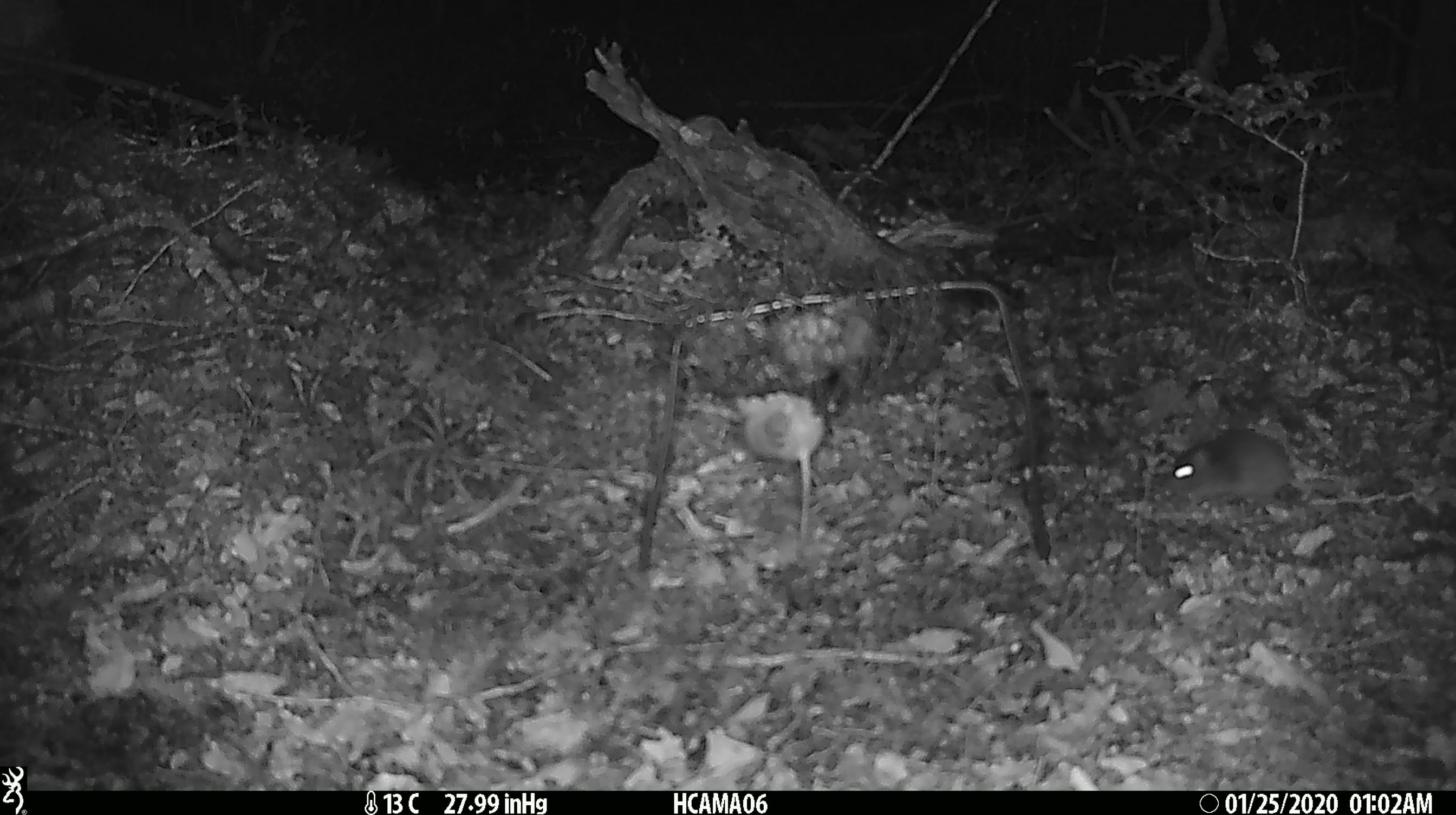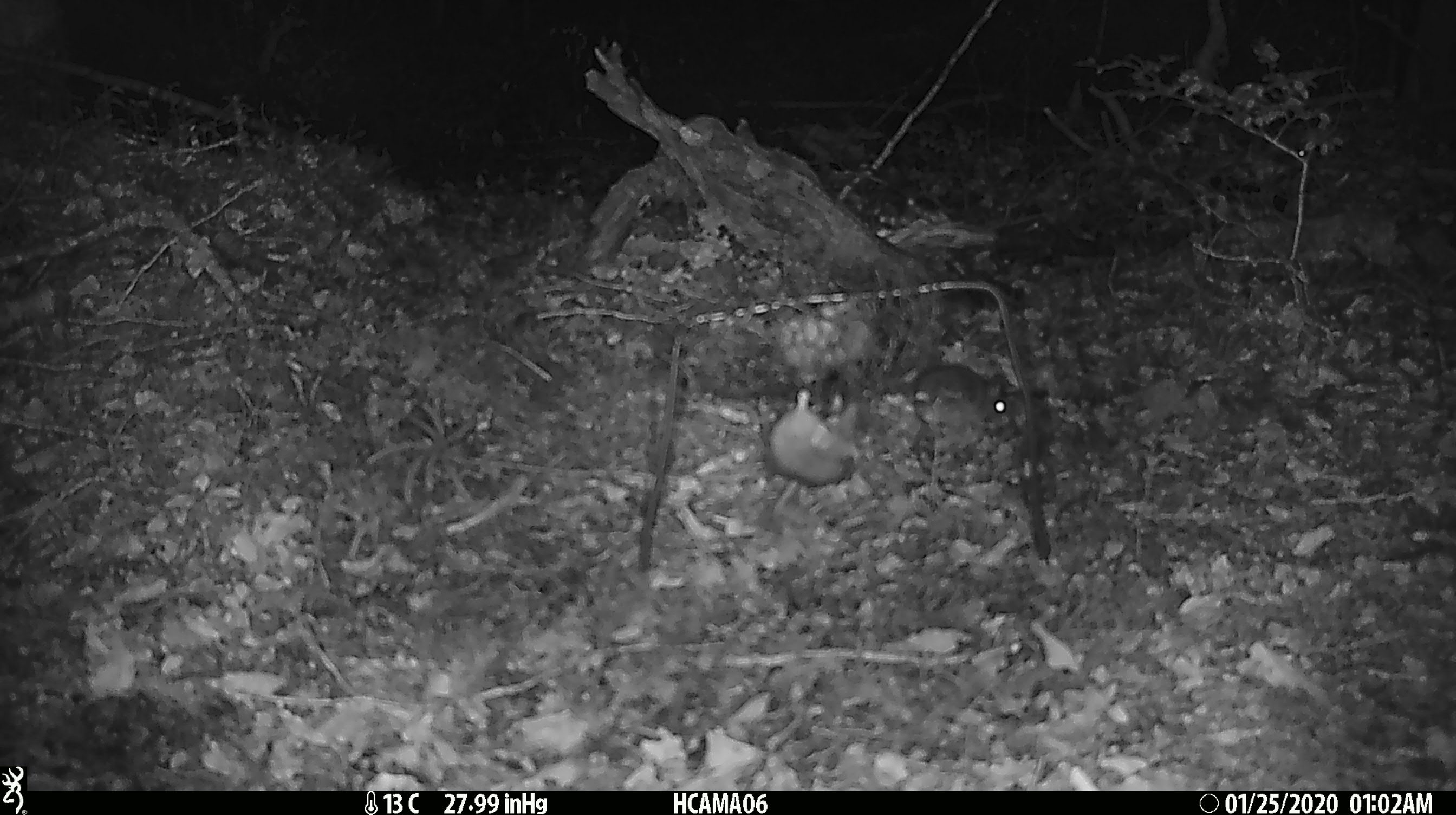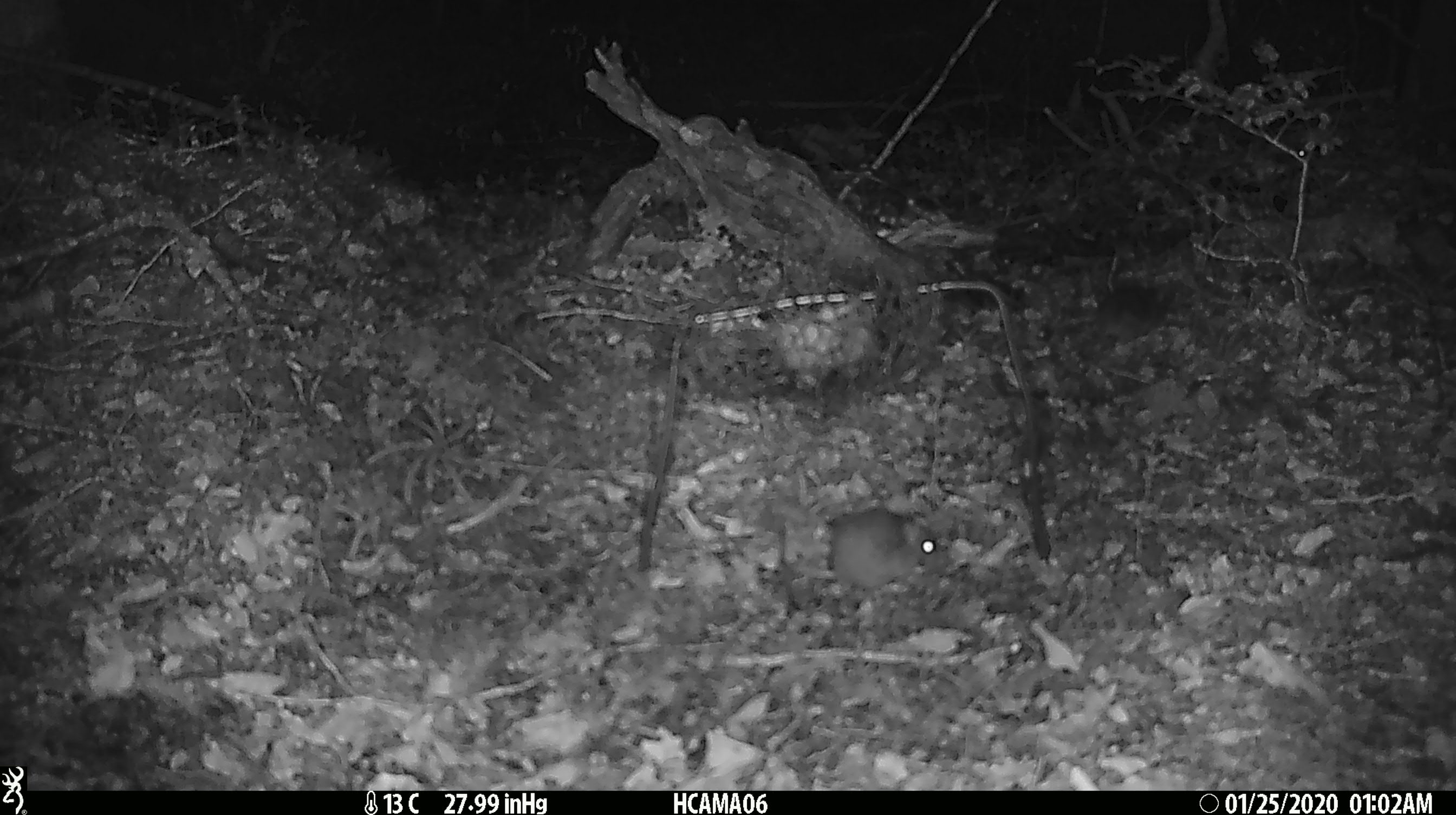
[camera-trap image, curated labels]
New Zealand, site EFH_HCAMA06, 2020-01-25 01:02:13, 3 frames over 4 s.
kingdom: Animalia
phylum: Chordata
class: Mammalia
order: Rodentia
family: Muridae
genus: Mus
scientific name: Mus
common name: mouse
Mouse (Mus).